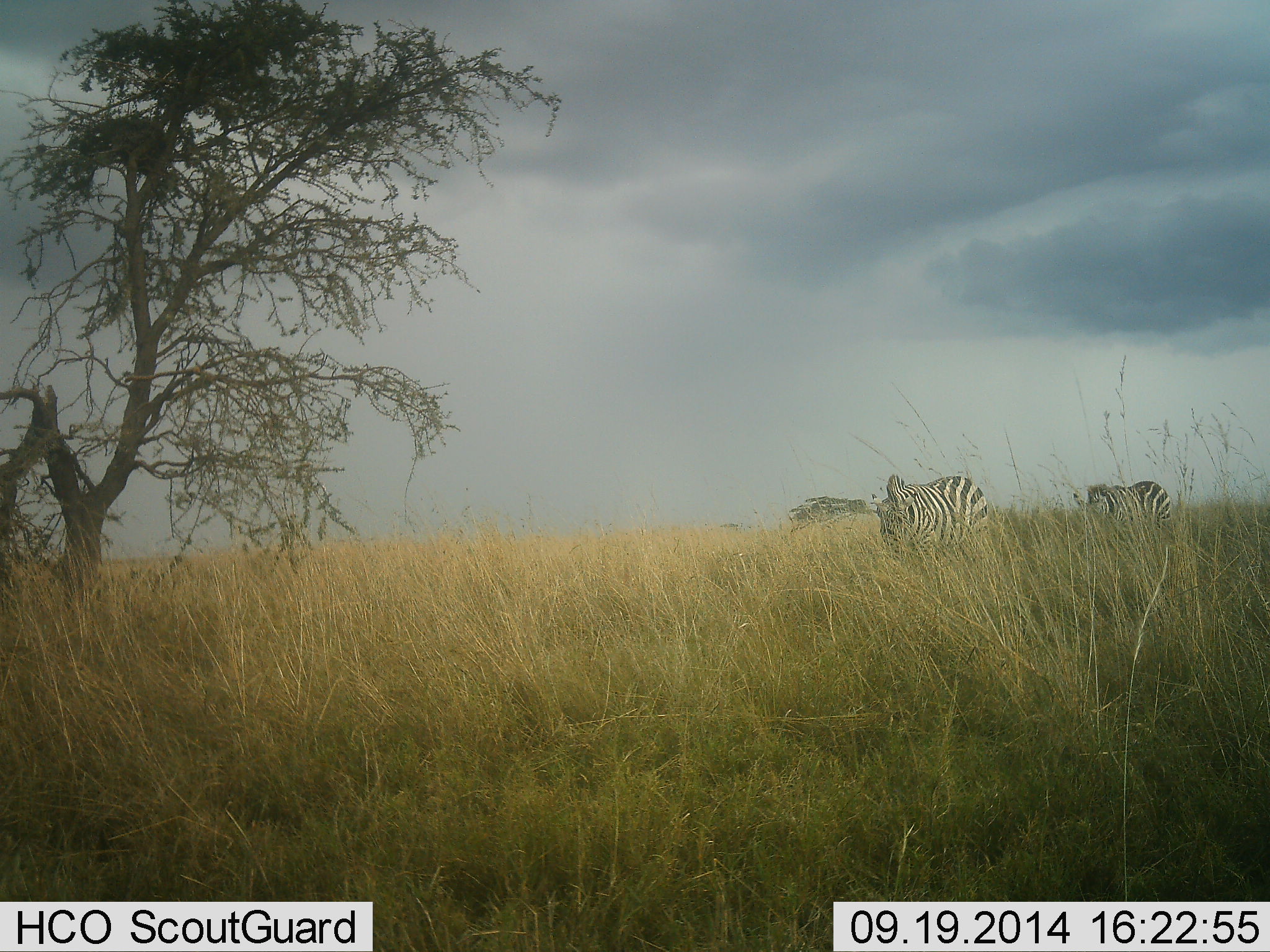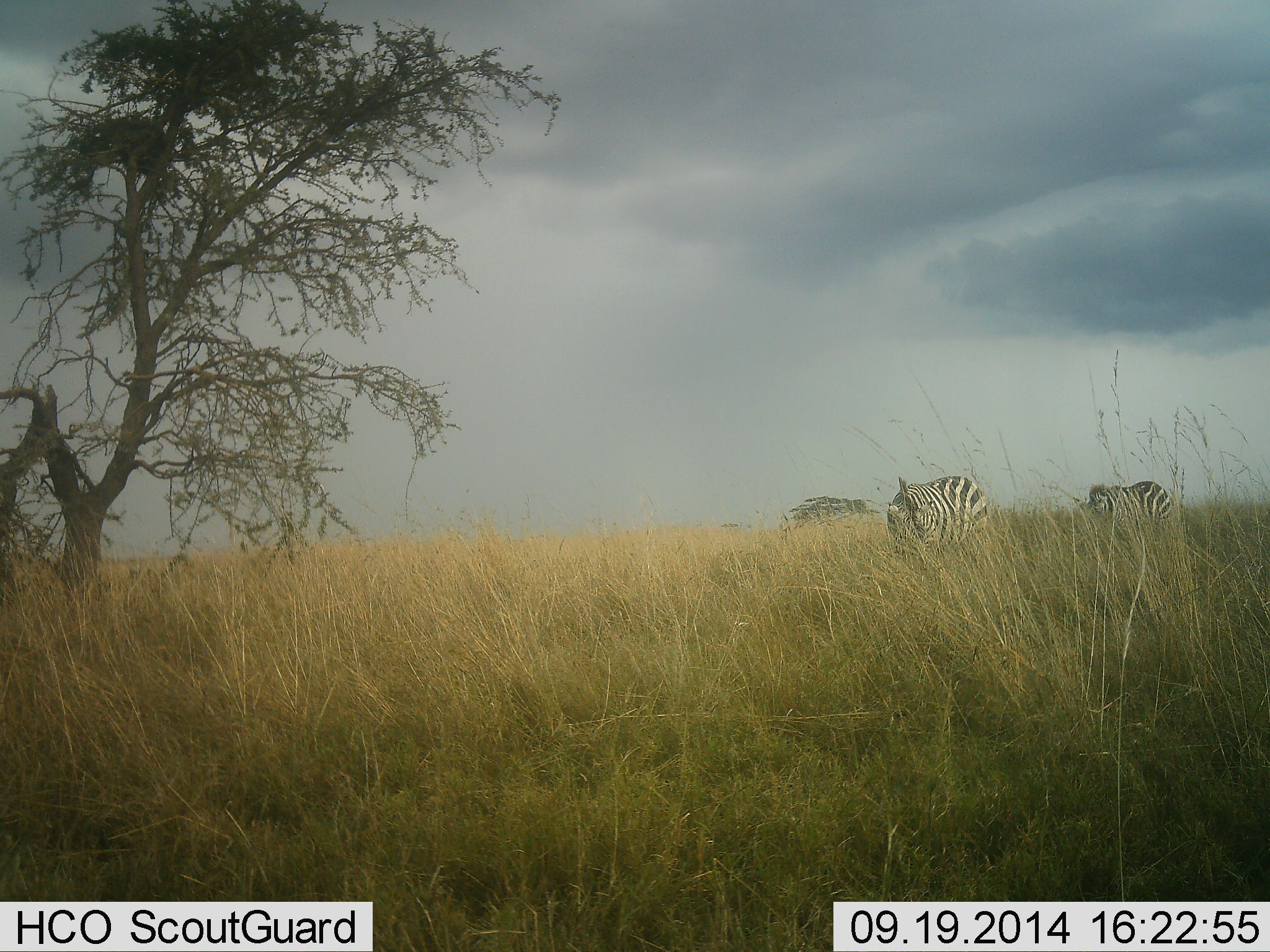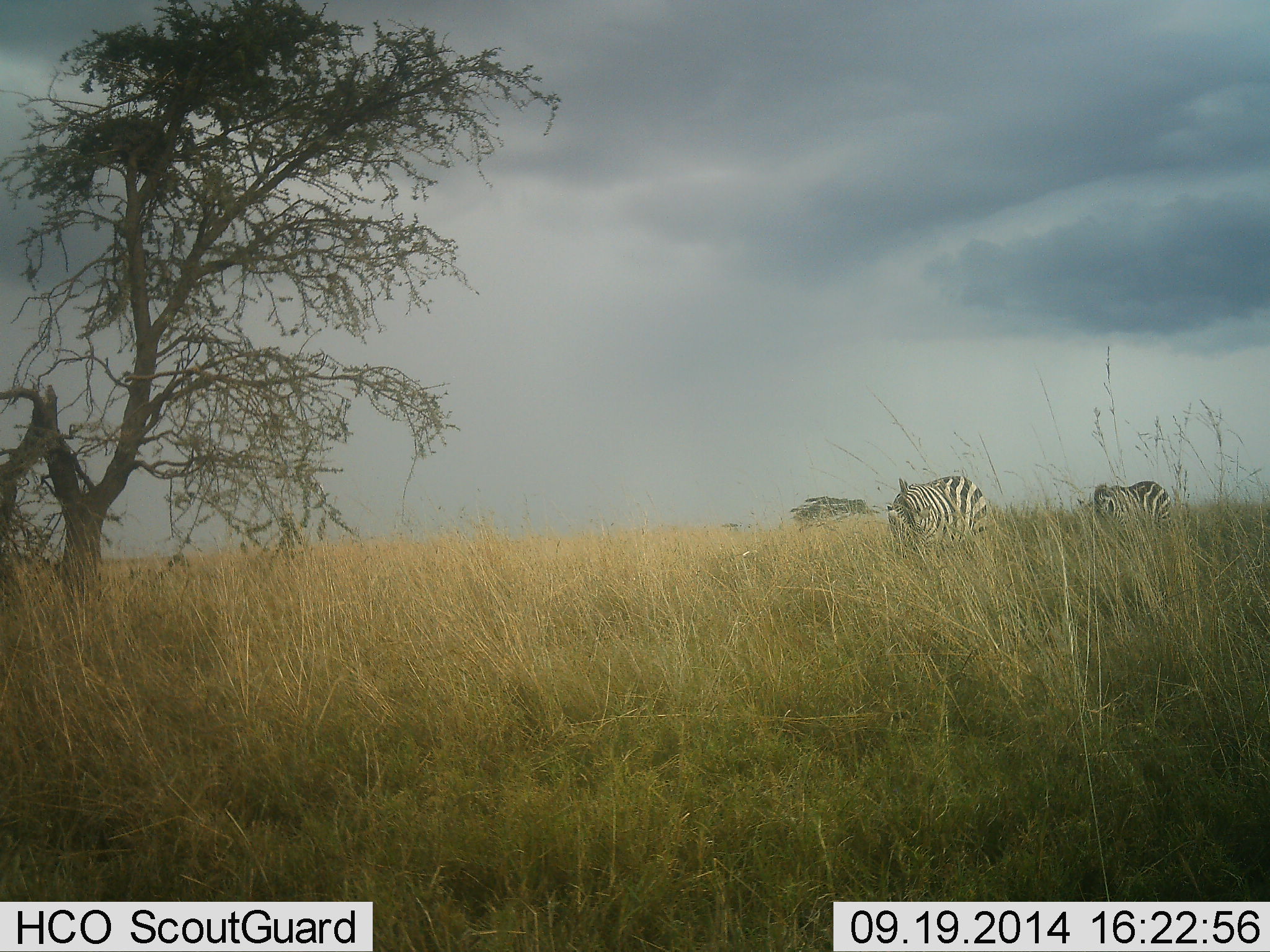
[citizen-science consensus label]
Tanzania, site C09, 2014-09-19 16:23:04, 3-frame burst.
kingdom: Animalia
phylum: Chordata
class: Mammalia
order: Perissodactyla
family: Equidae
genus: Equus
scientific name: Equus quagga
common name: plains zebra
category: zebra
Zebra (plains zebra) (Equus quagga), count 2. Behavior (volunteer vote fractions): standing 10%, resting 0%, moving 0%, interacting 0%. Young present (vote fraction): 0%. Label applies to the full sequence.